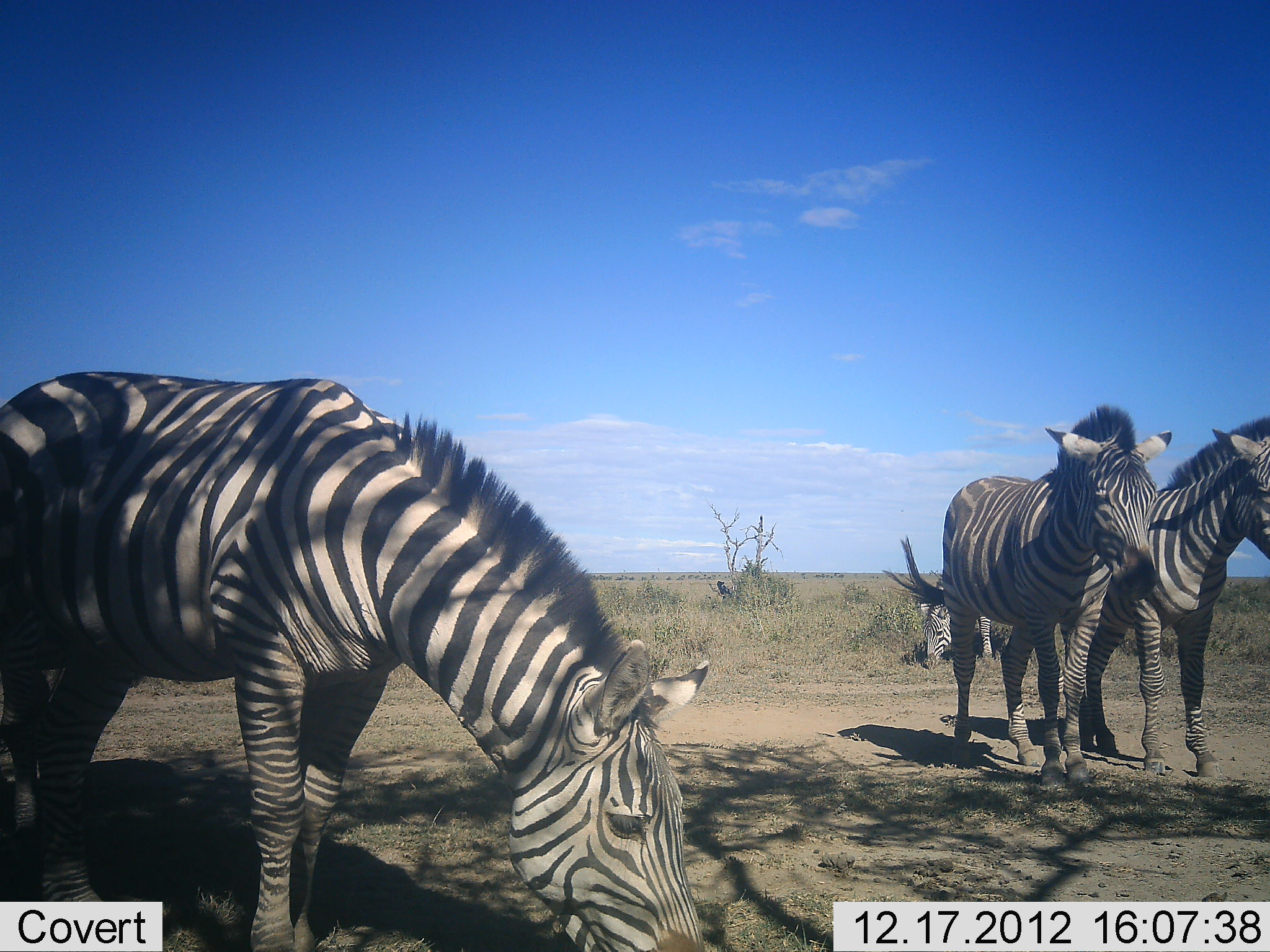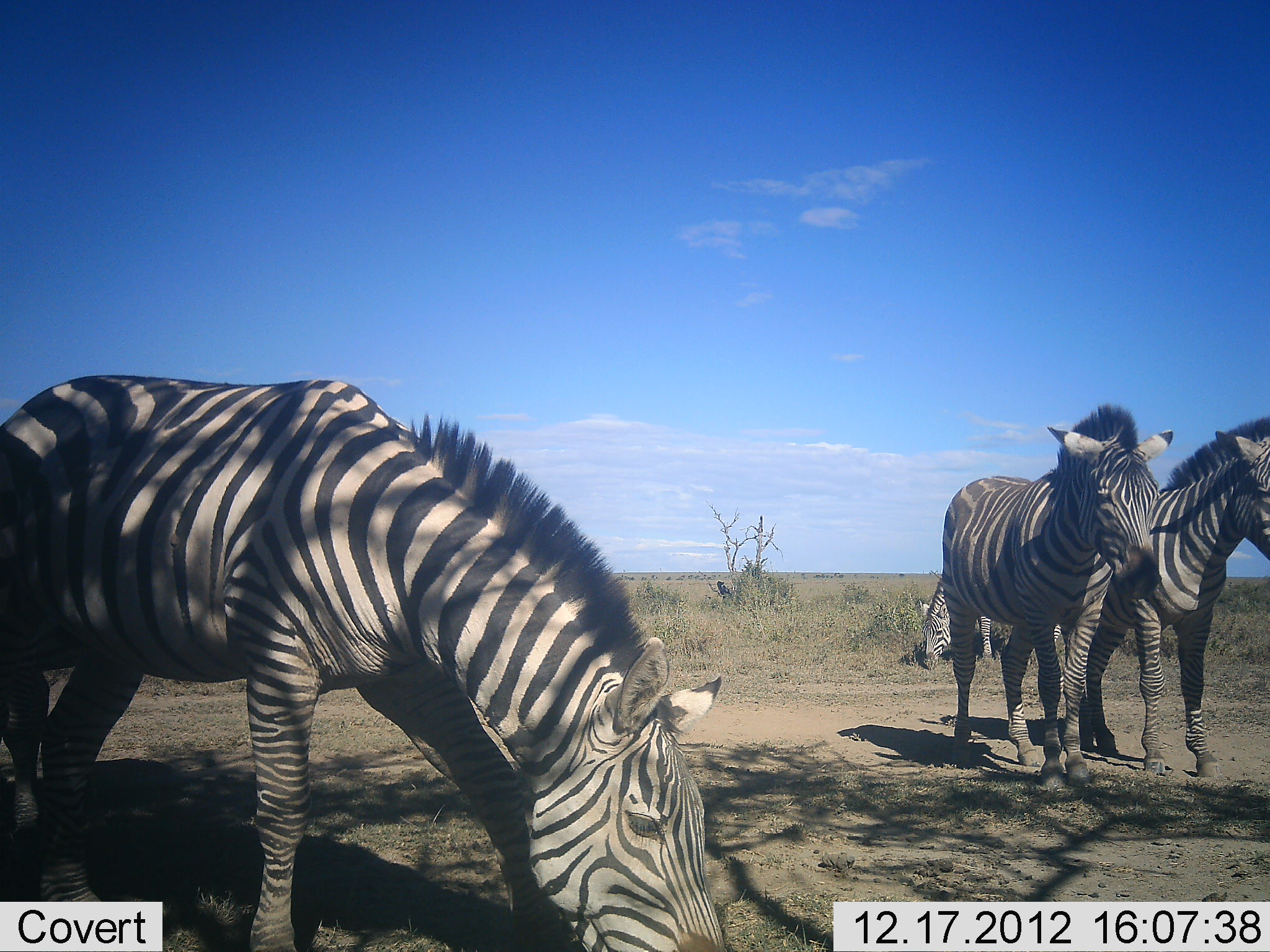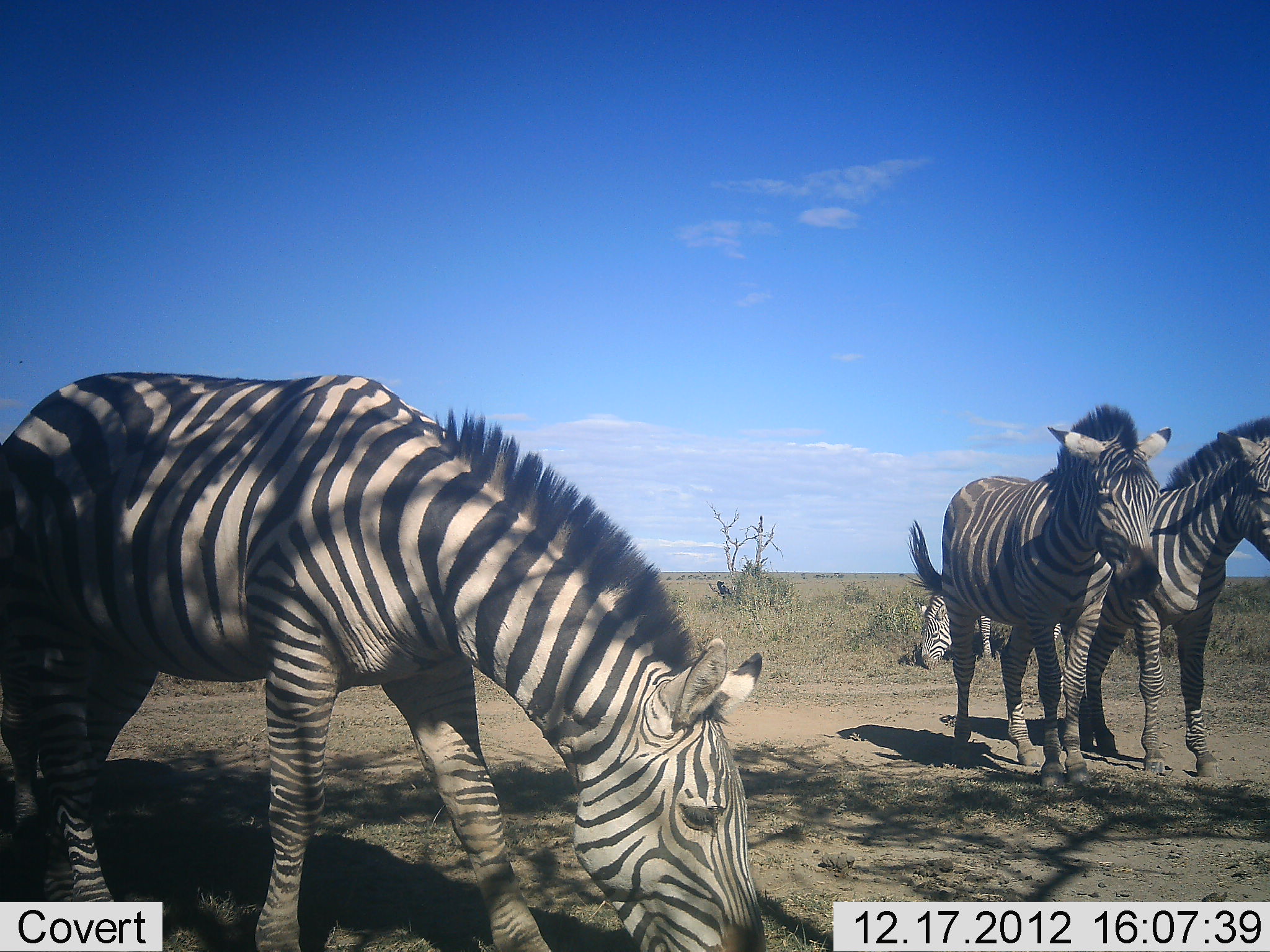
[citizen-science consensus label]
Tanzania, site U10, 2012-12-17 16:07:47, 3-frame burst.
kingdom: Animalia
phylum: Chordata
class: Mammalia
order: Perissodactyla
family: Equidae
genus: Equus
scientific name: Equus quagga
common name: plains zebra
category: zebra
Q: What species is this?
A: Zebra (plains zebra) (Equus quagga).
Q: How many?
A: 4.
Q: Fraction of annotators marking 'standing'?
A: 80%.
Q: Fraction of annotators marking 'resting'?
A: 20%.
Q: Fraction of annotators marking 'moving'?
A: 0%.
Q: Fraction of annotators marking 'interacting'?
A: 10%.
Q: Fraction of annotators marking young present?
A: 0%.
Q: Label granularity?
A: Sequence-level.